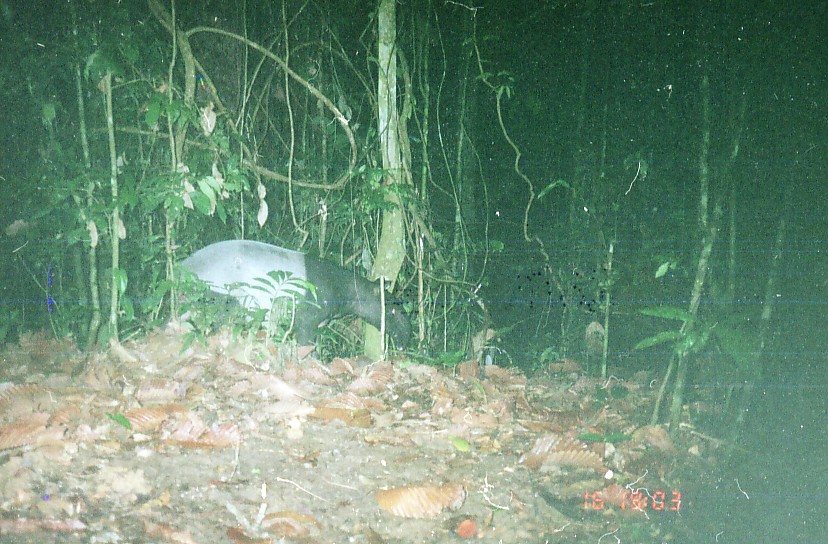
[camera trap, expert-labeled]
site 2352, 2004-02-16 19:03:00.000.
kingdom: Animalia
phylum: Chordata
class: Mammalia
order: Perissodactyla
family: Tapiridae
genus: Tapirus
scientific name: Tapirus indicus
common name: malayan tapir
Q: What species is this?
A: Tapirus indicus (malayan tapir).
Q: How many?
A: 1.